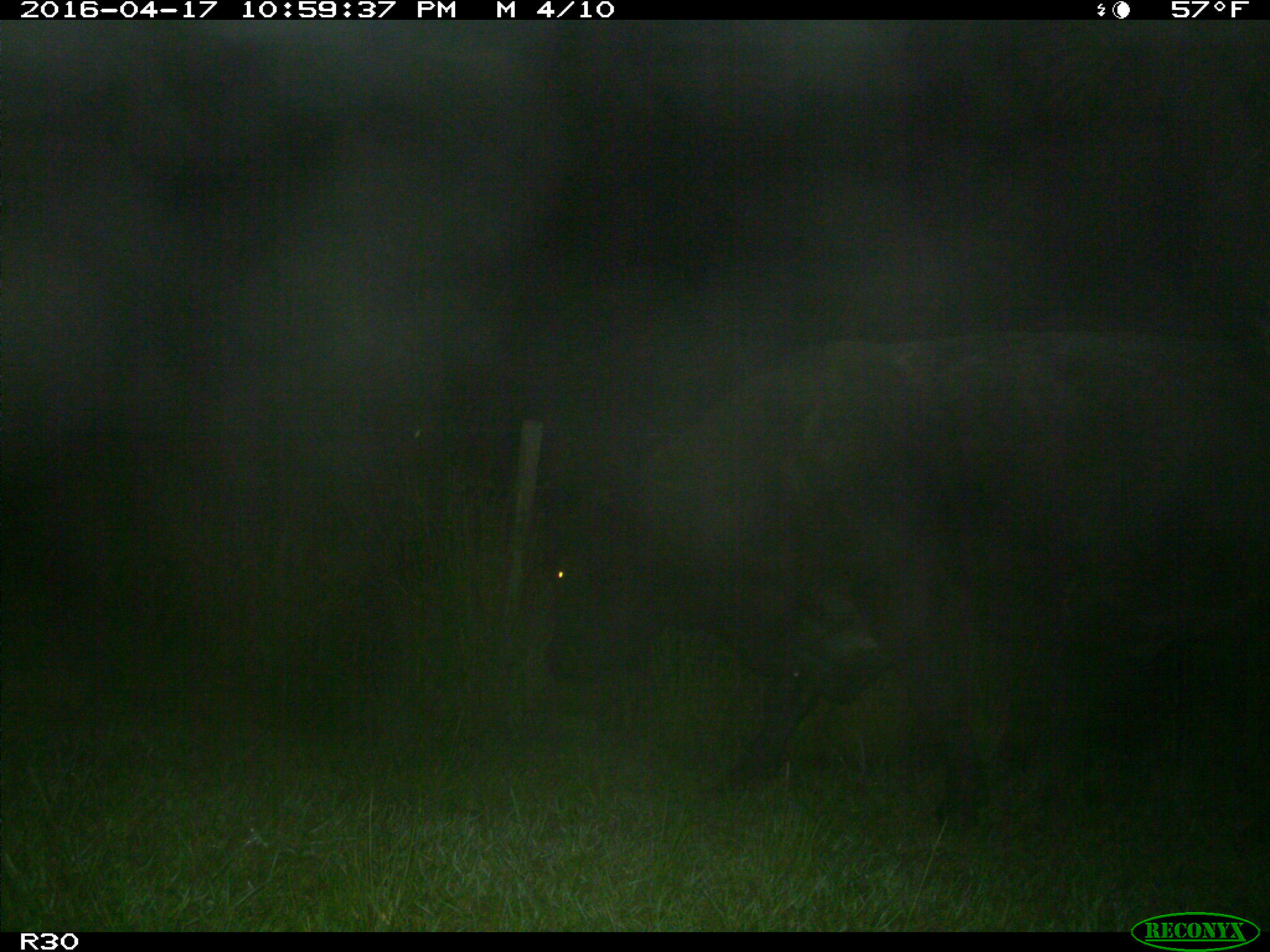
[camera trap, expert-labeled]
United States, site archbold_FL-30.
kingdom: Animalia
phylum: Chordata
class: Mammalia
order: Artiodactyla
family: Bovidae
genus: Bos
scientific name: Bos taurus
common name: domestic cow